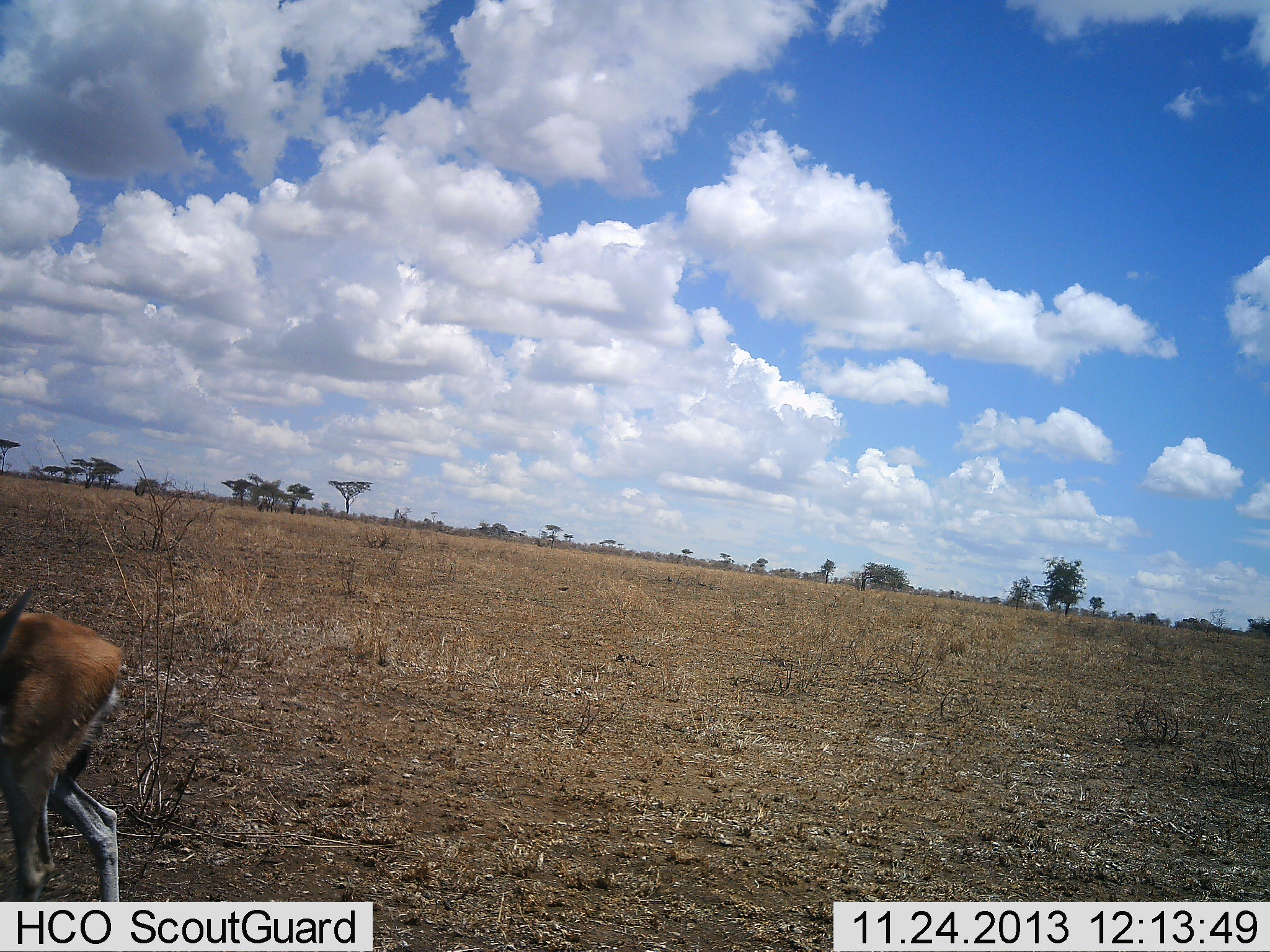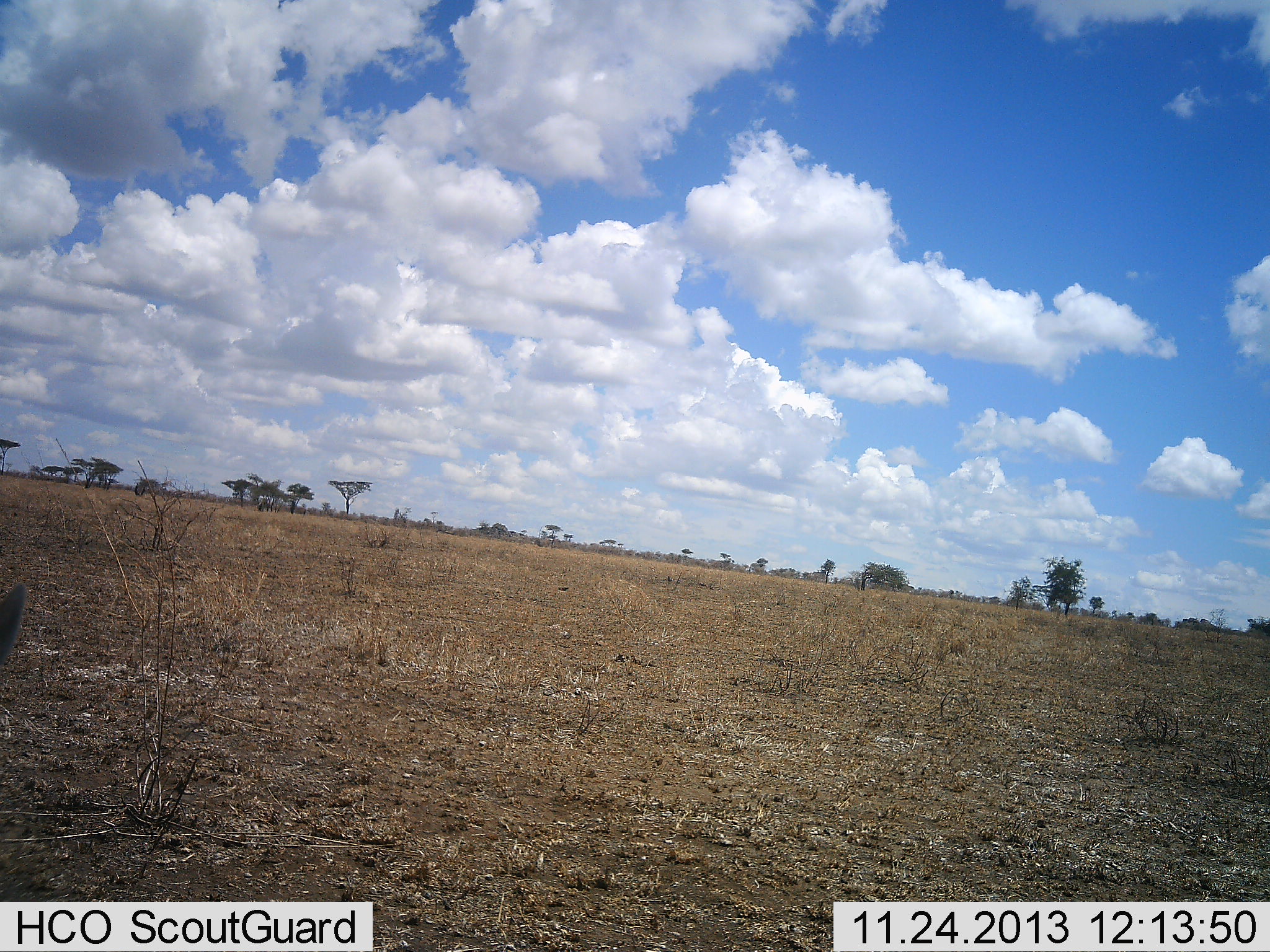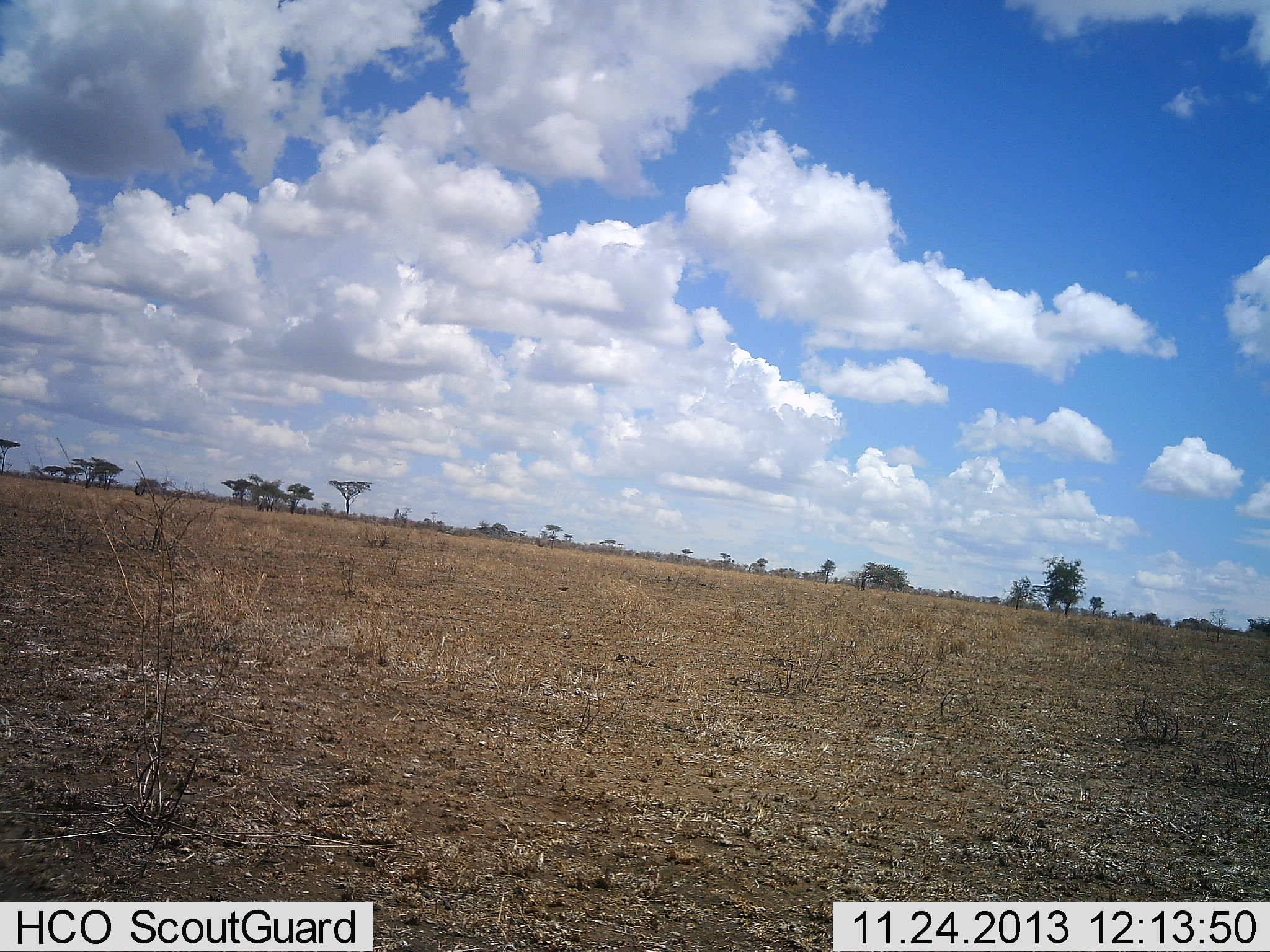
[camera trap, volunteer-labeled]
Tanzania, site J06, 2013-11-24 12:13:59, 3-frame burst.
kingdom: Animalia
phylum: Chordata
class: Mammalia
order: Artiodactyla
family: Bovidae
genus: Eudorcas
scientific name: Eudorcas thomsonii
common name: thomson's gazelle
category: gazellethomsons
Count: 1.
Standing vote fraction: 25%.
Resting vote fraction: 0%.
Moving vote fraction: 83%.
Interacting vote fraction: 0%.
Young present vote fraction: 0%.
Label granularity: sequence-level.